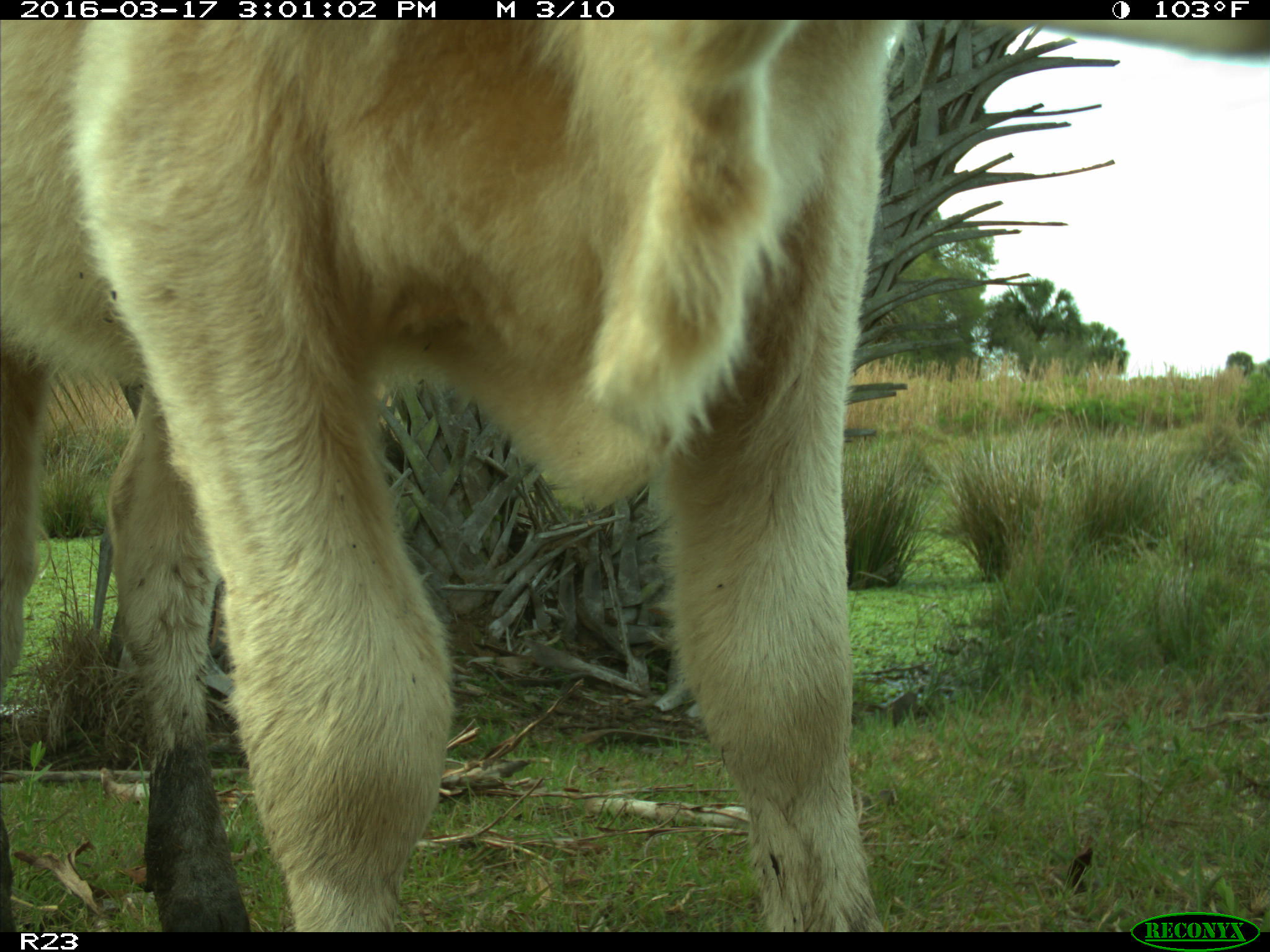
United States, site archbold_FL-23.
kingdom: Animalia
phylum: Chordata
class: Mammalia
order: Artiodactyla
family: Bovidae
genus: Bos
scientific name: Bos taurus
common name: domestic cow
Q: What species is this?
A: Bos taurus (domestic cow).